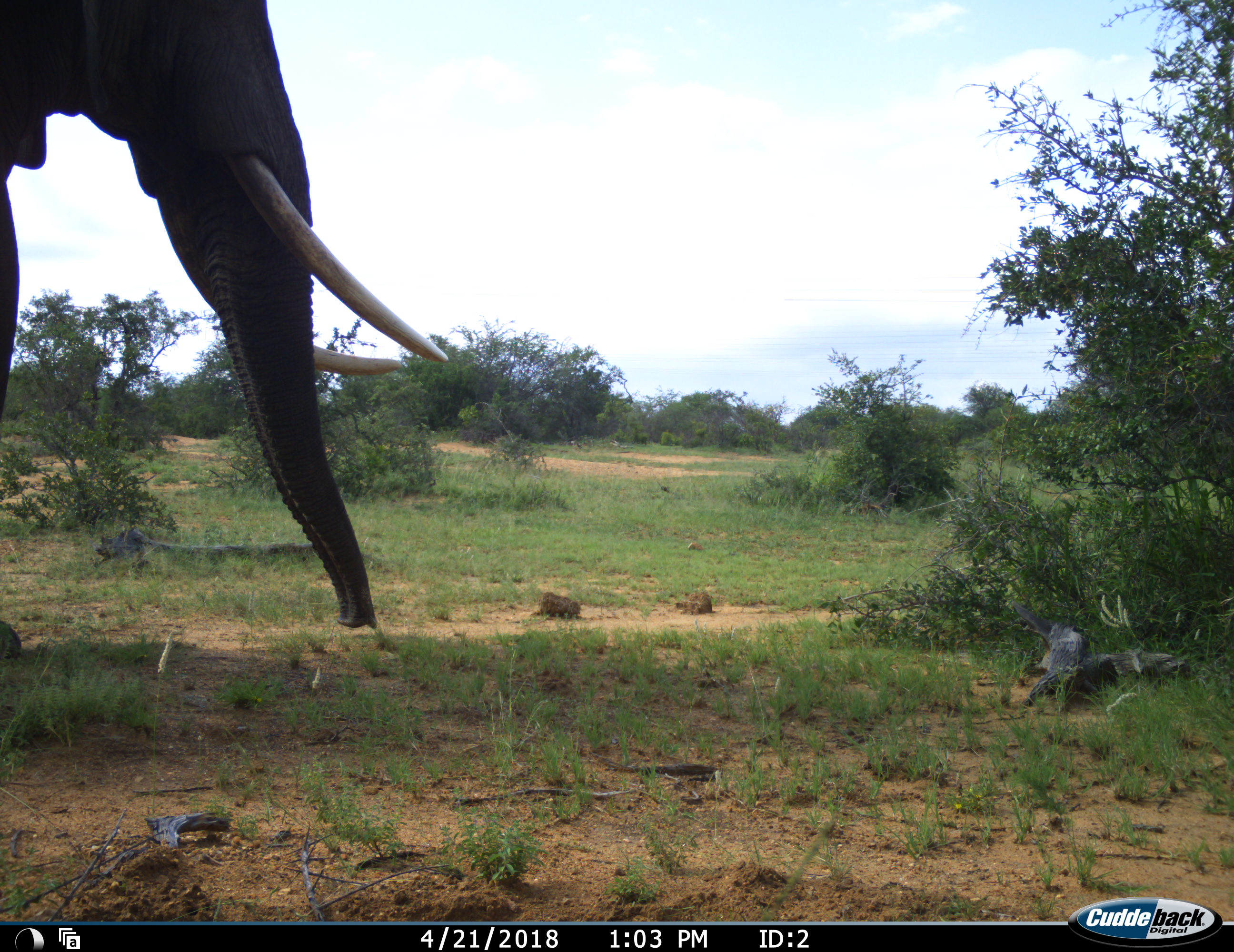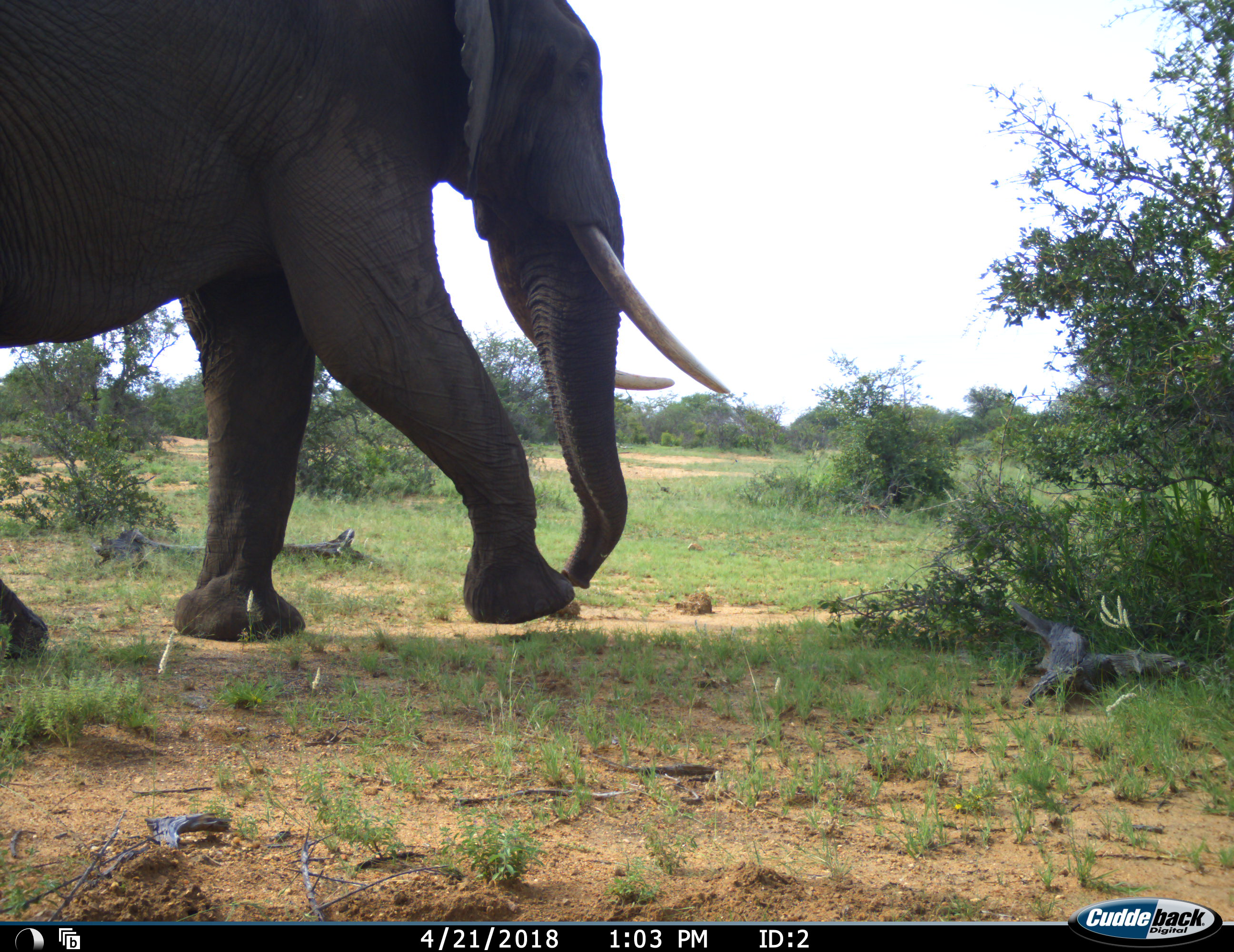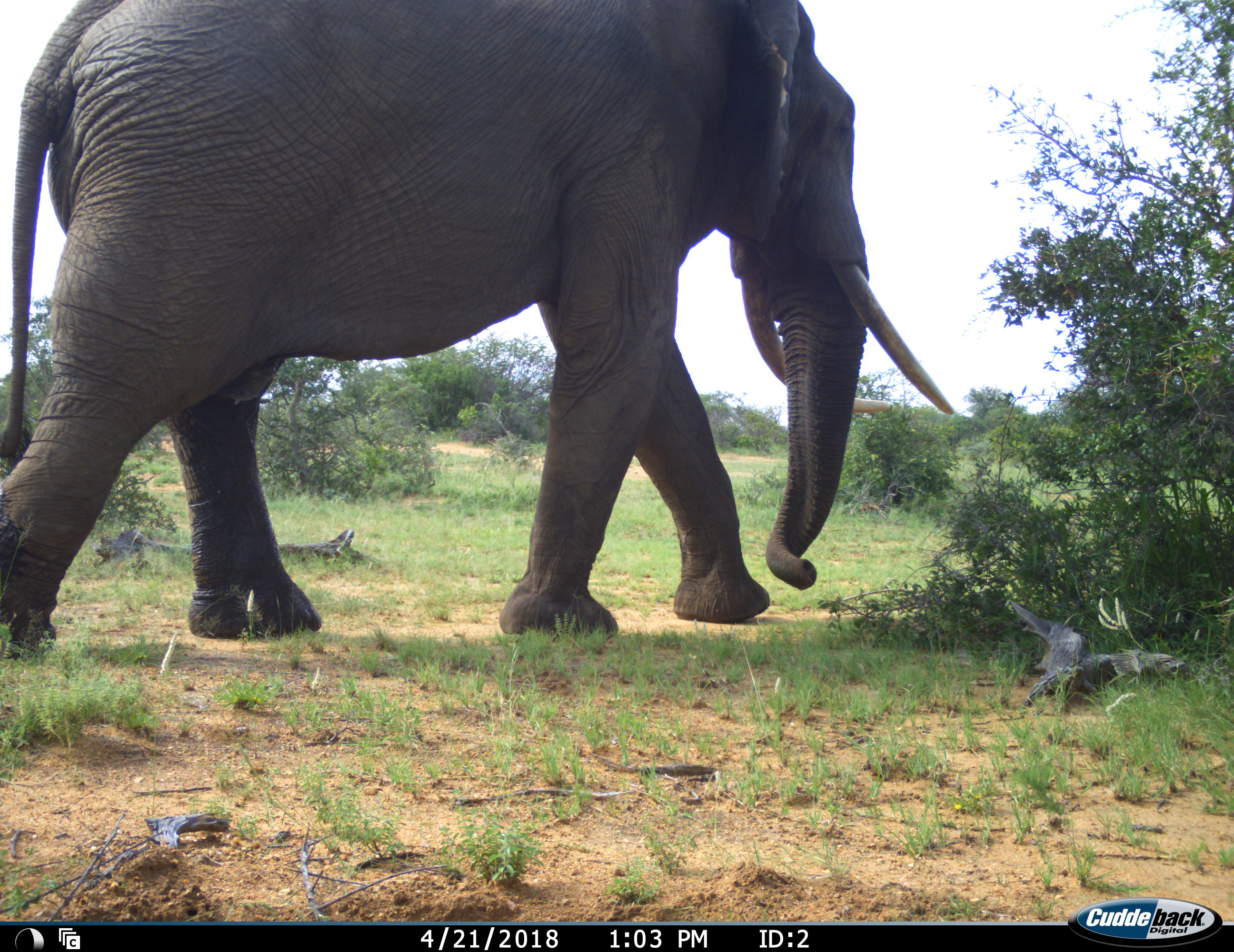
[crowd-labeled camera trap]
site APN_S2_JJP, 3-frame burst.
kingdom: Animalia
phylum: Chordata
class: Mammalia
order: Proboscidea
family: Elephantidae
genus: Loxodonta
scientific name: Loxodonta africana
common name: african bush elephant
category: elephant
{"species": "elephant (african bush elephant) (Loxodonta africana)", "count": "1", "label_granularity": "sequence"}